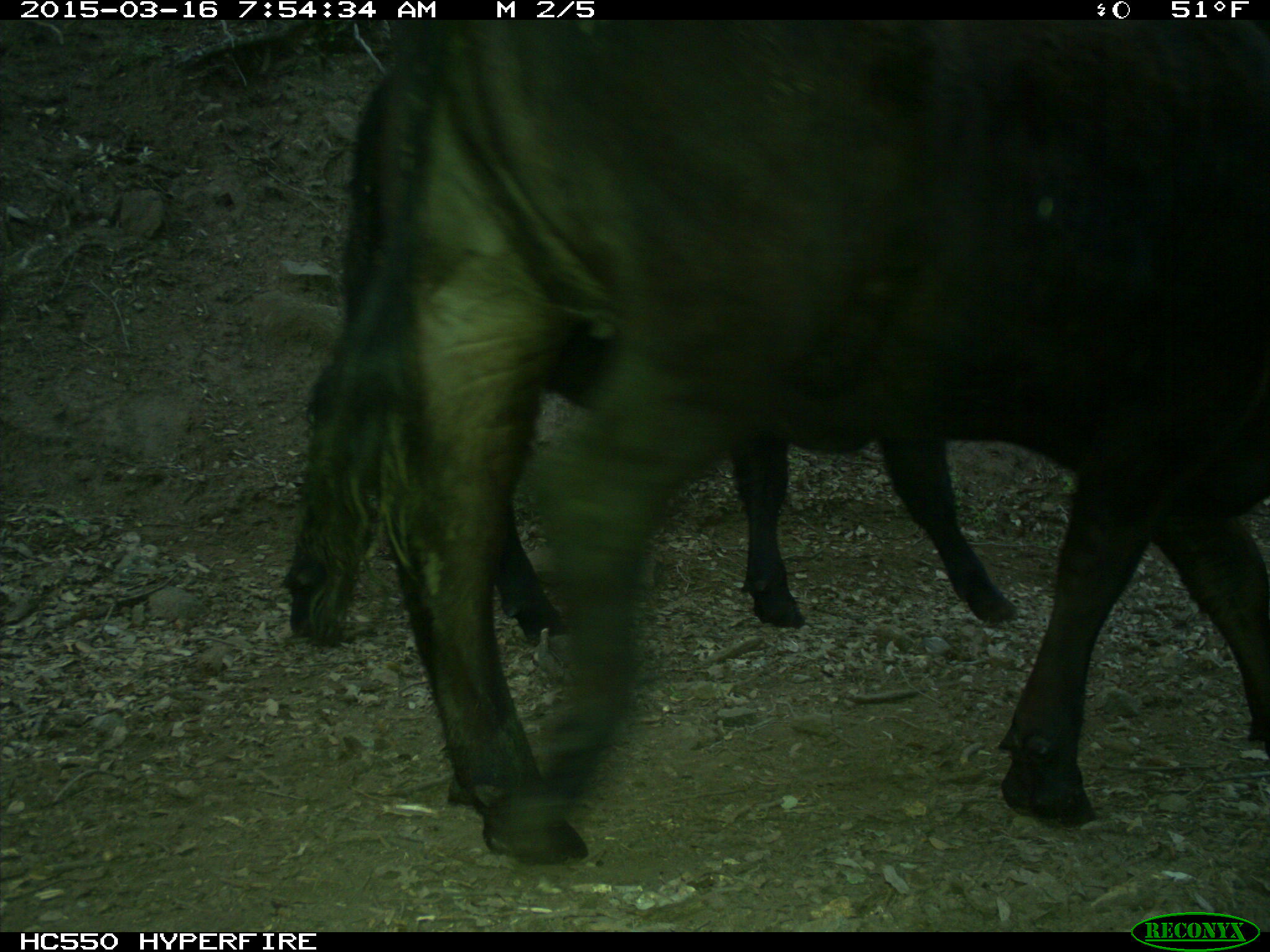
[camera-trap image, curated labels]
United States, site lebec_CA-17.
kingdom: Animalia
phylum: Chordata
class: Mammalia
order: Artiodactyla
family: Bovidae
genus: Bos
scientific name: Bos taurus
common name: domestic cow